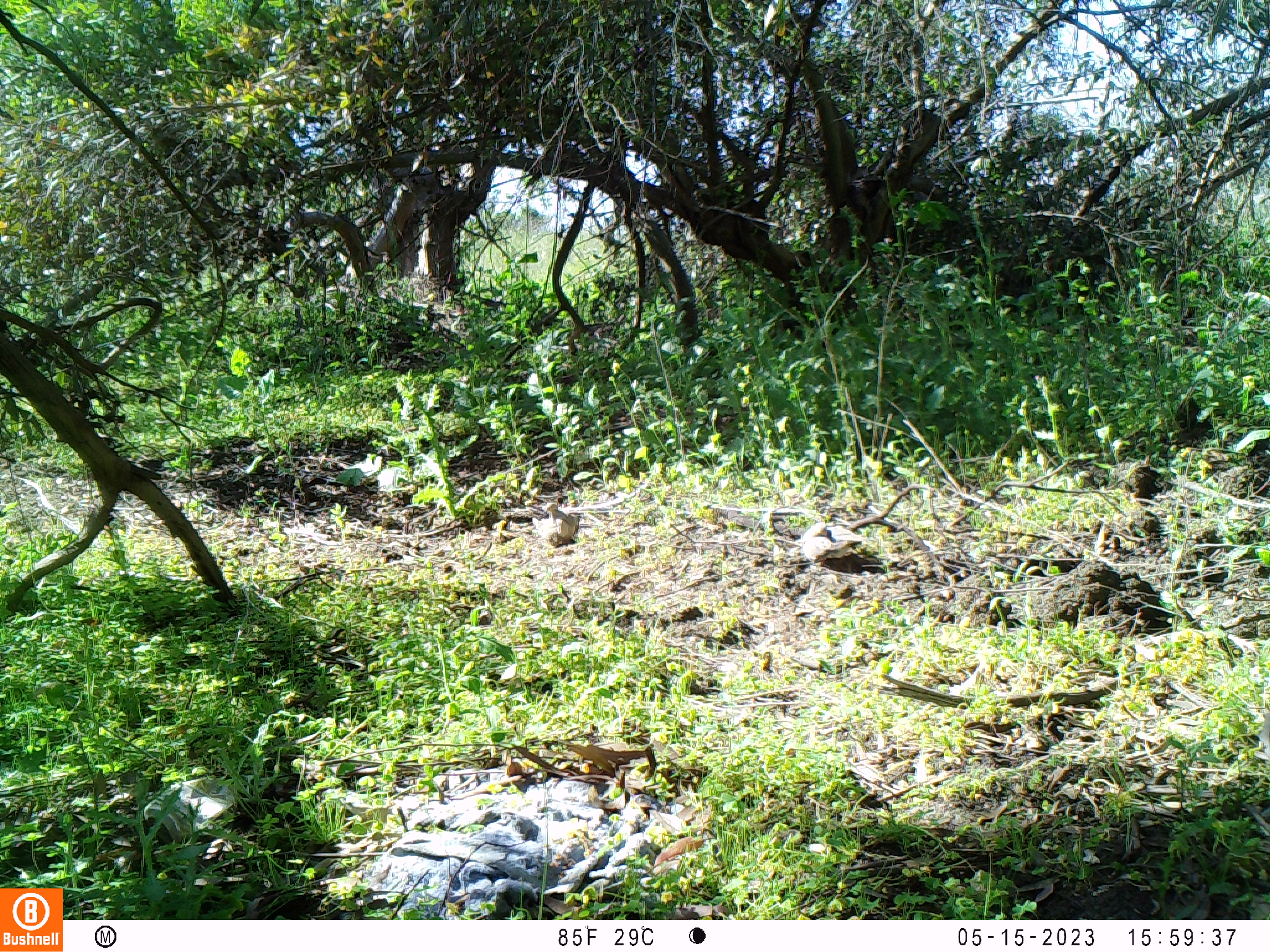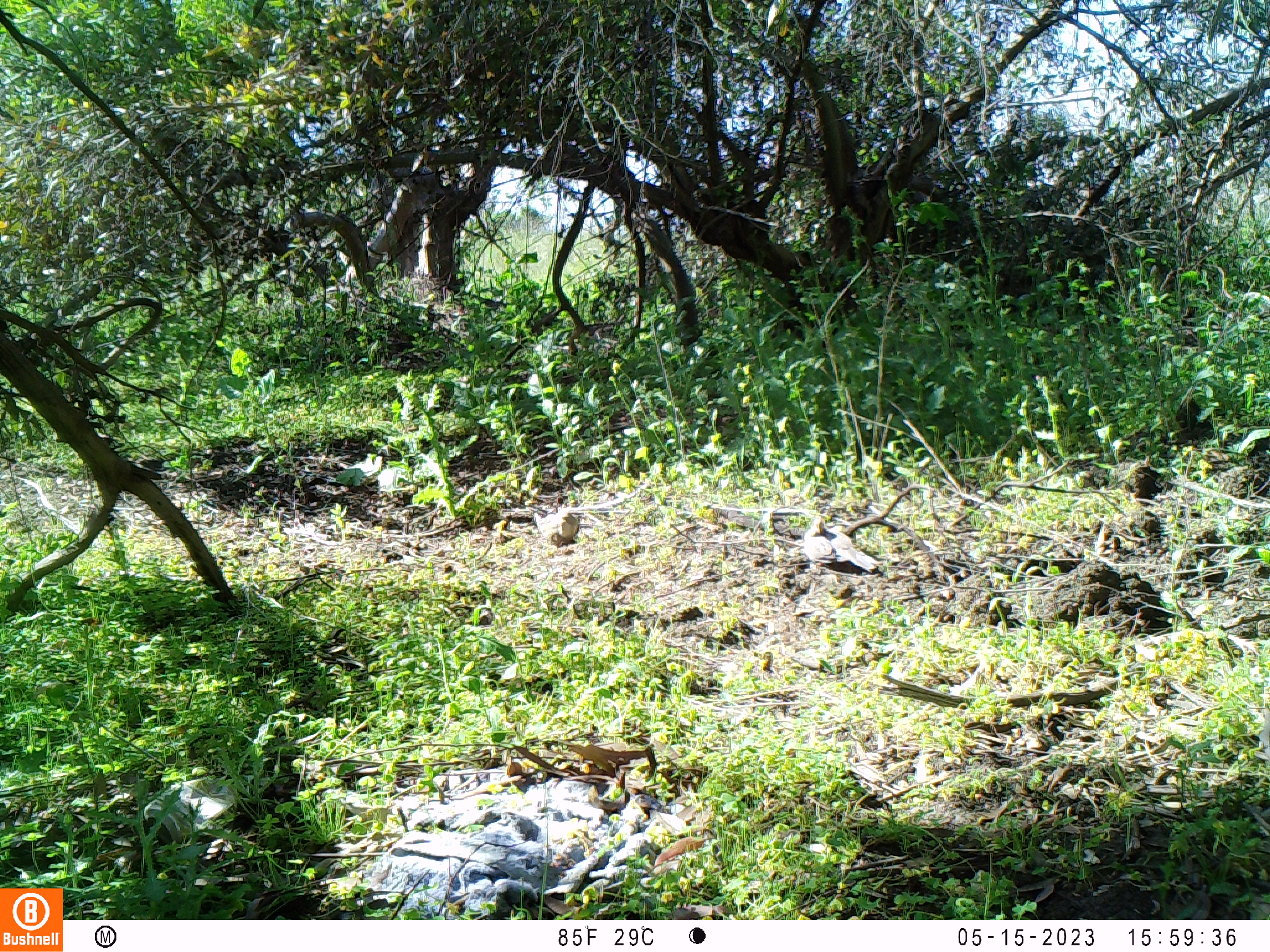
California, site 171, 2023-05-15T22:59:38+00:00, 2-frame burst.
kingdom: Animalia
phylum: Chordata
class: Aves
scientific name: Aves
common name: bird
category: unknown bird